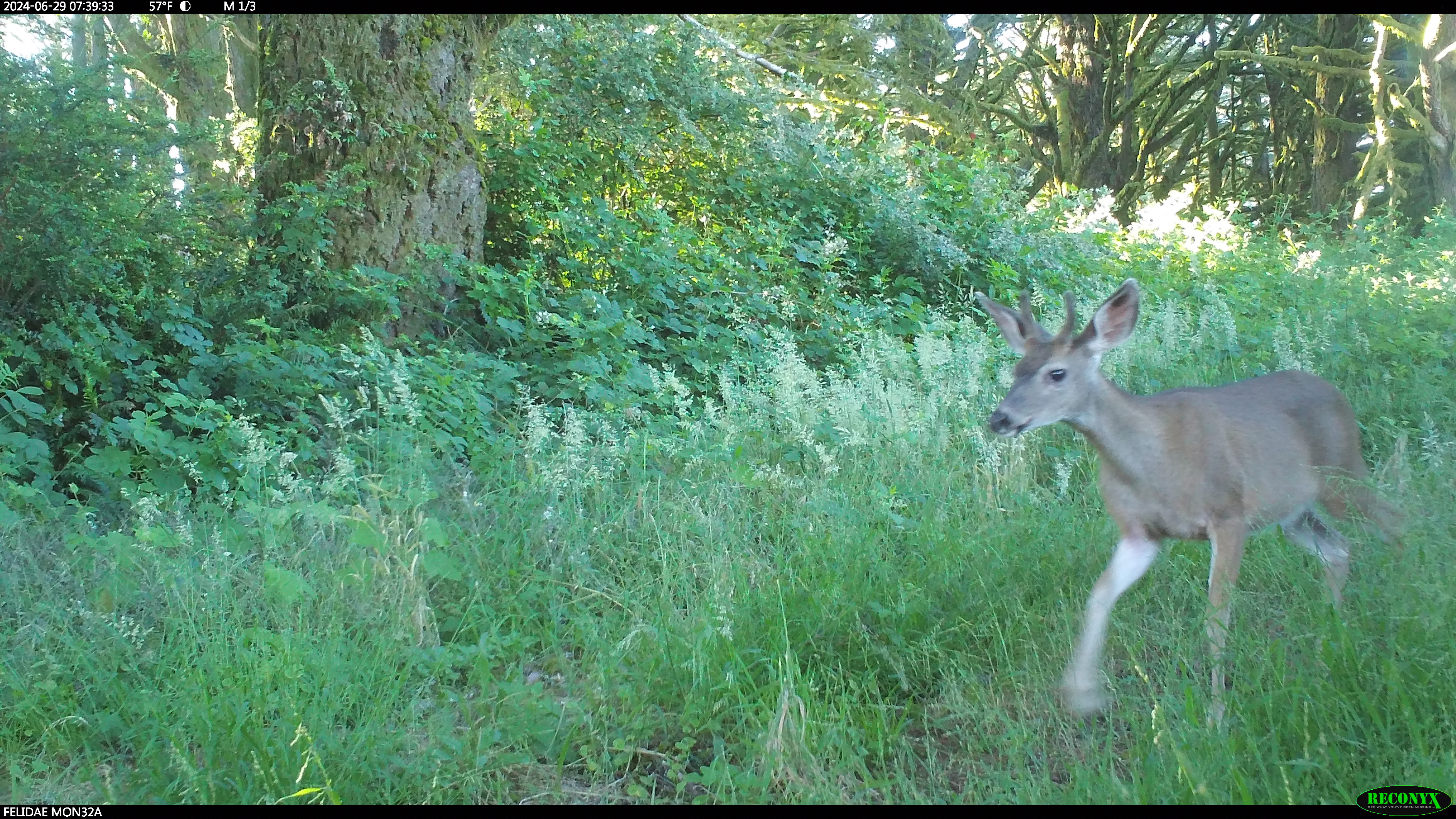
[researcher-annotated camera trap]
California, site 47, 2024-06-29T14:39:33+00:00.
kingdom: Animalia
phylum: Chordata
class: Mammalia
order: Artiodactyla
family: Cervidae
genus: Odocoileus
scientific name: Odocoileus hemionus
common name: mule deer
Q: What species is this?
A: Mule deer (Odocoileus hemionus).